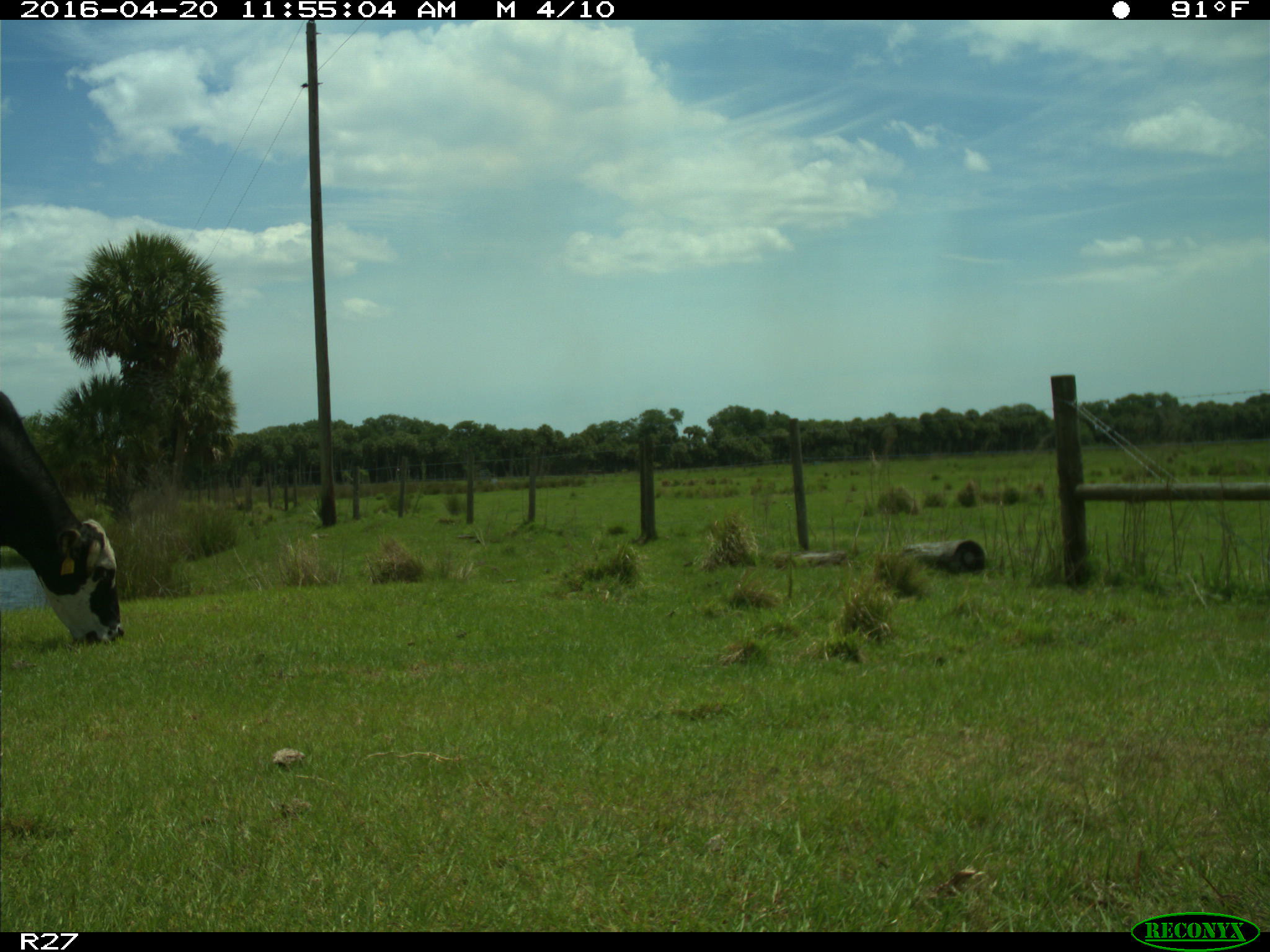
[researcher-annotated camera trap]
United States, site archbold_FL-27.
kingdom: Animalia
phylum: Chordata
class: Mammalia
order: Artiodactyla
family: Bovidae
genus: Bos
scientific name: Bos taurus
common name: domestic cow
Bos taurus (domestic cow).